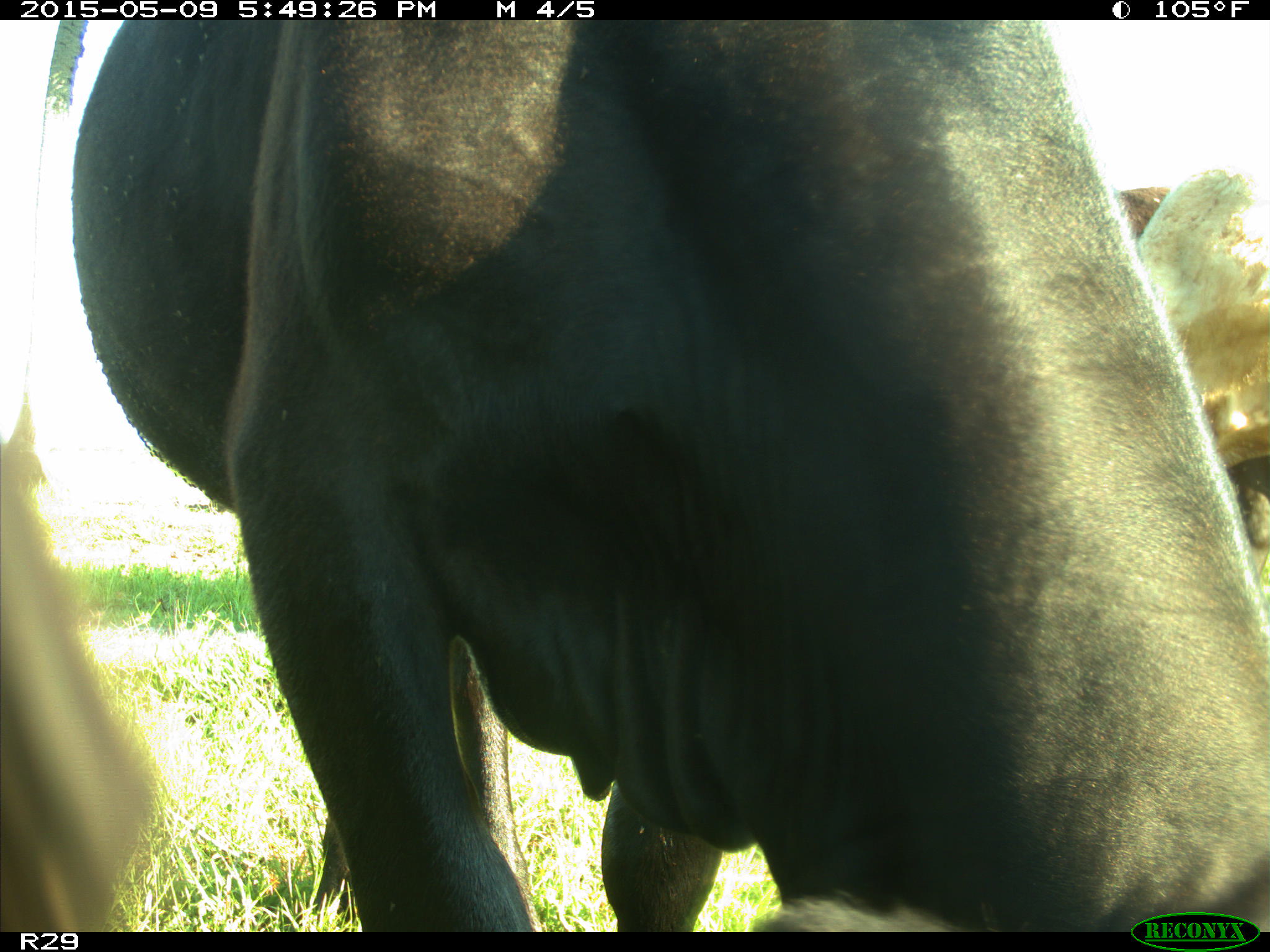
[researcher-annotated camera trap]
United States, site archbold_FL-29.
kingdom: Animalia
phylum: Chordata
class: Mammalia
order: Artiodactyla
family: Bovidae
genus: Bos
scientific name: Bos taurus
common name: domestic cow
Bos taurus (domestic cow).